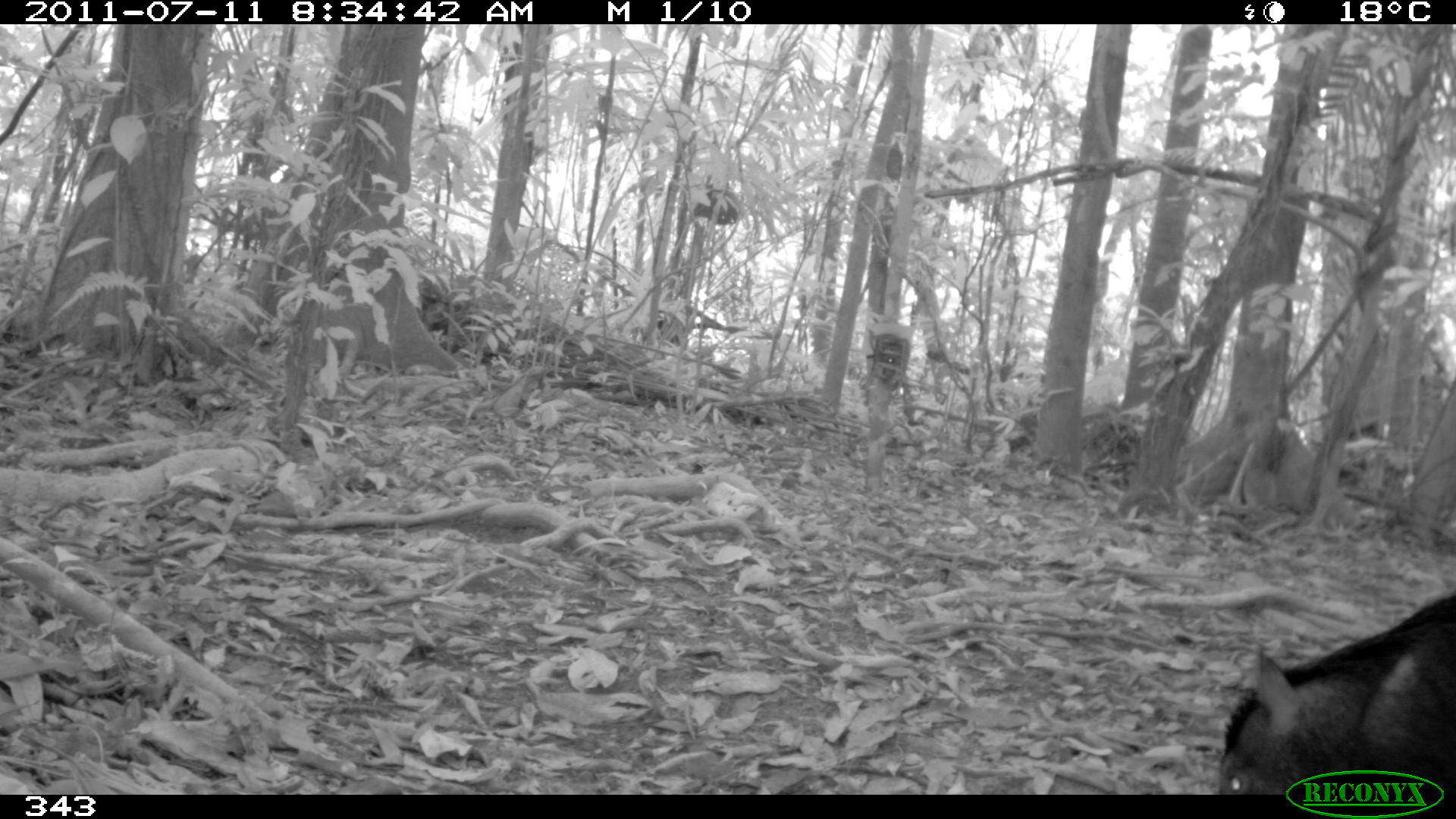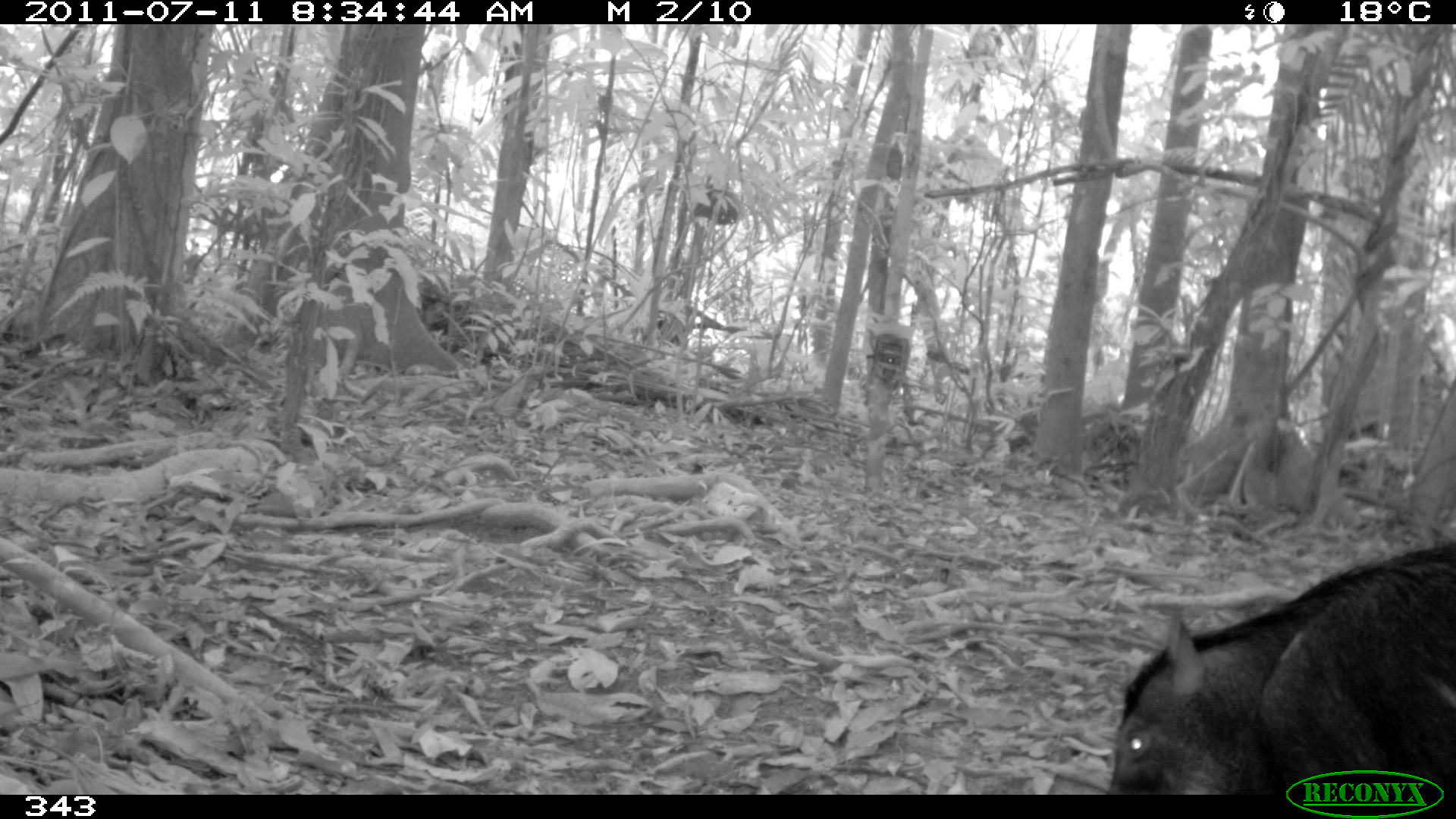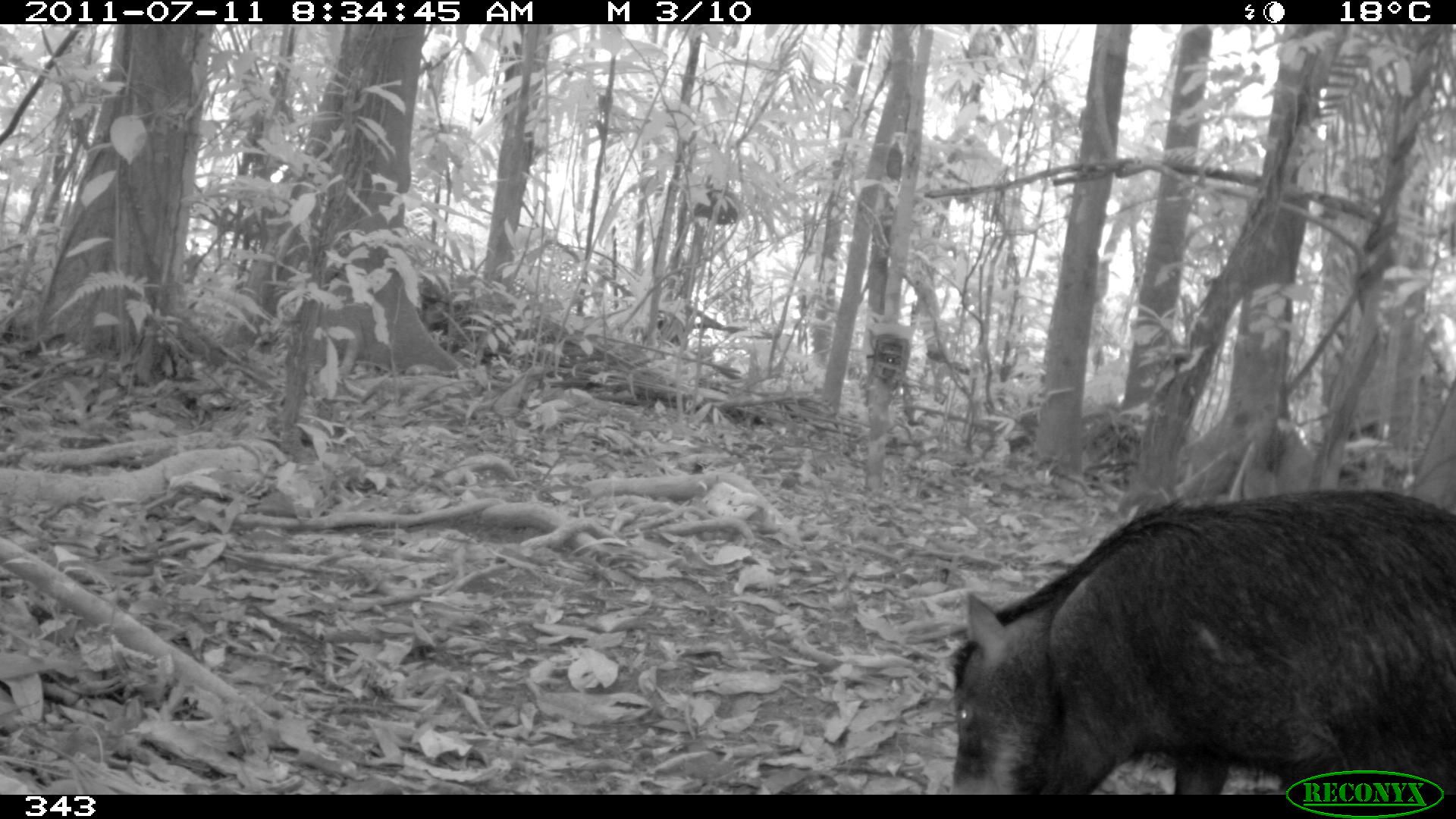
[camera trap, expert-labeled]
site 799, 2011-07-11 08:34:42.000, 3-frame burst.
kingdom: Animalia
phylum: Chordata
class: Mammalia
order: Artiodactyla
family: Tayassuidae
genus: Tayassu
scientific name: Tayassu pecari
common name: white-lipped peccary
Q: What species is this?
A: Tayassu pecari (white-lipped peccary).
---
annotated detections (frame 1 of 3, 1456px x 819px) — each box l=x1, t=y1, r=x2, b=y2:
tayassu pecari: l=1209, t=596, r=1456, b=792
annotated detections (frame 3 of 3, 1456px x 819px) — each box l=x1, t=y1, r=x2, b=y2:
tayassu pecari: l=949, t=488, r=1456, b=793